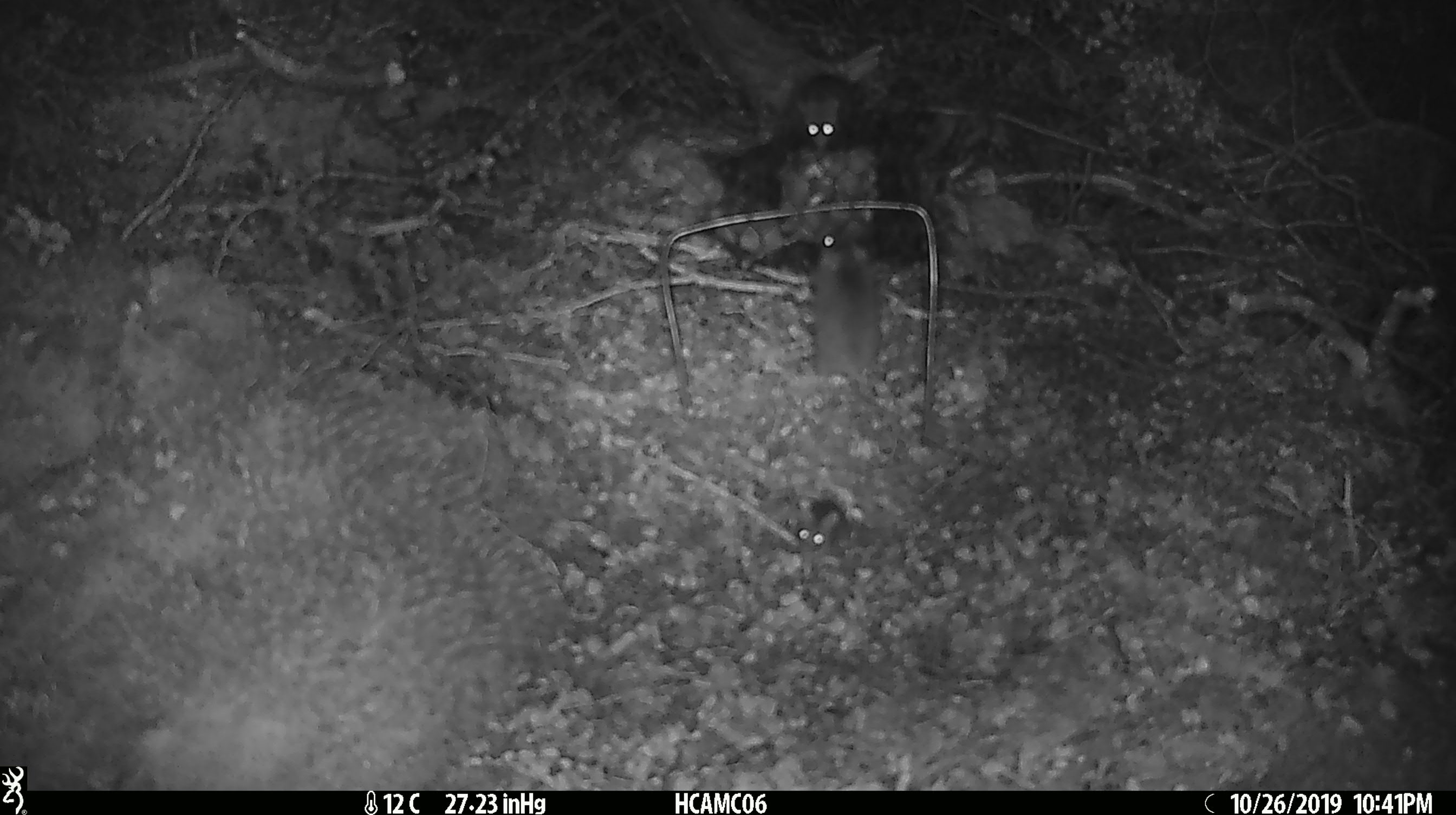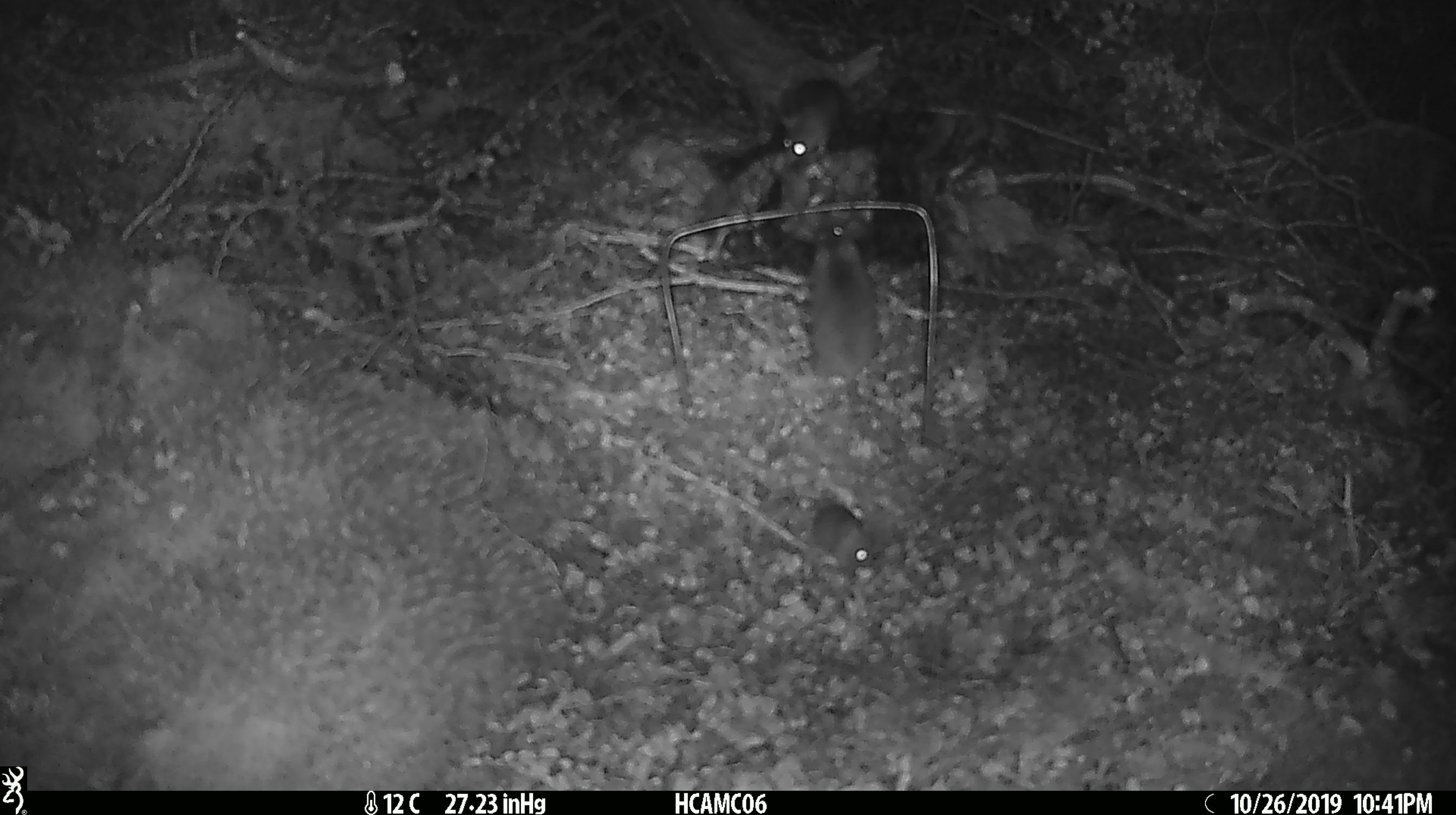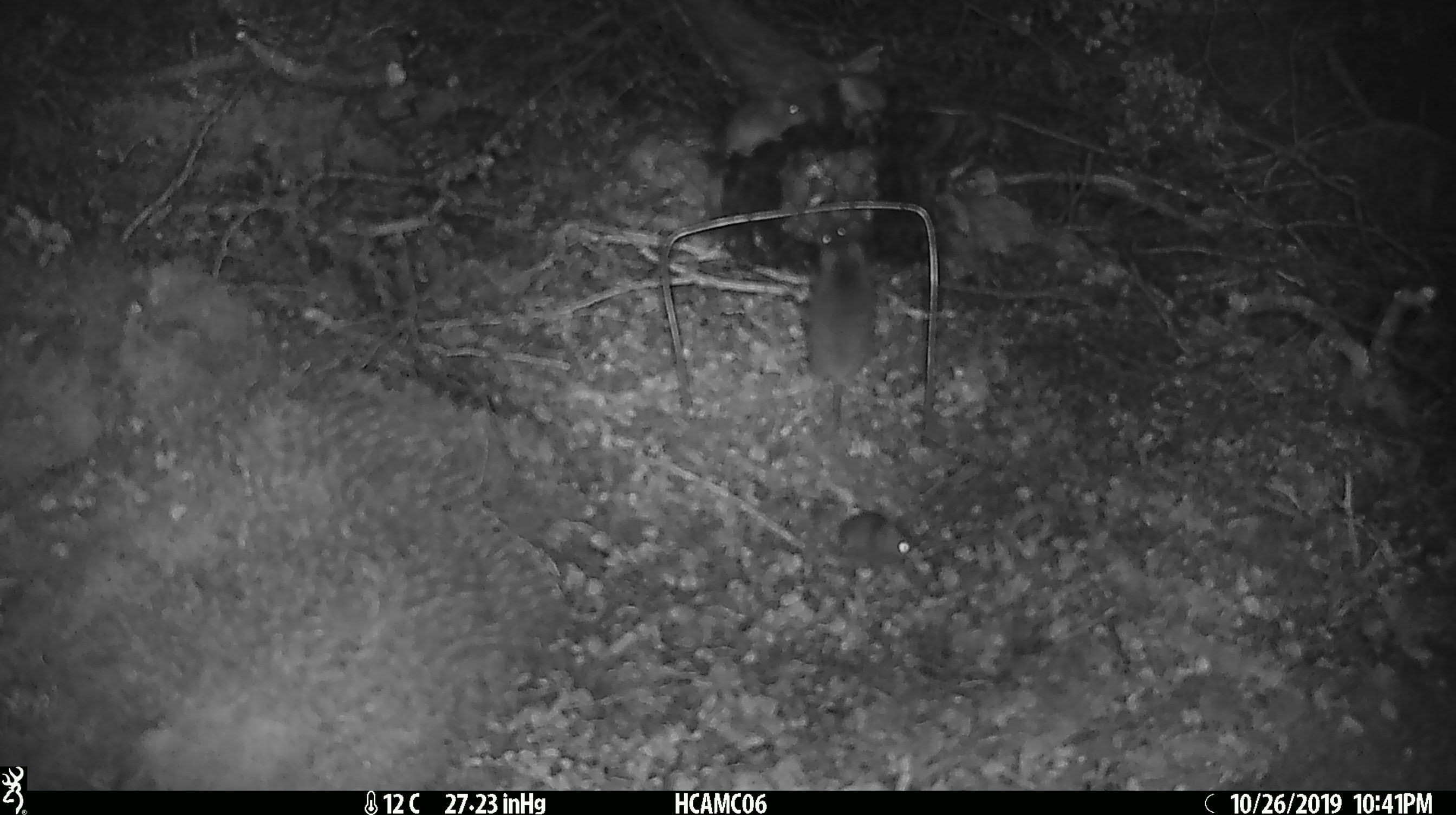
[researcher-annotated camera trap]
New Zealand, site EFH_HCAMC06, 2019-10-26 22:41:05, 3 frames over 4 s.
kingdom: Animalia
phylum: Chordata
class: Mammalia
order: Rodentia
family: Muridae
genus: Mus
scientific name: Mus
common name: mouse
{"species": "mouse (Mus)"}